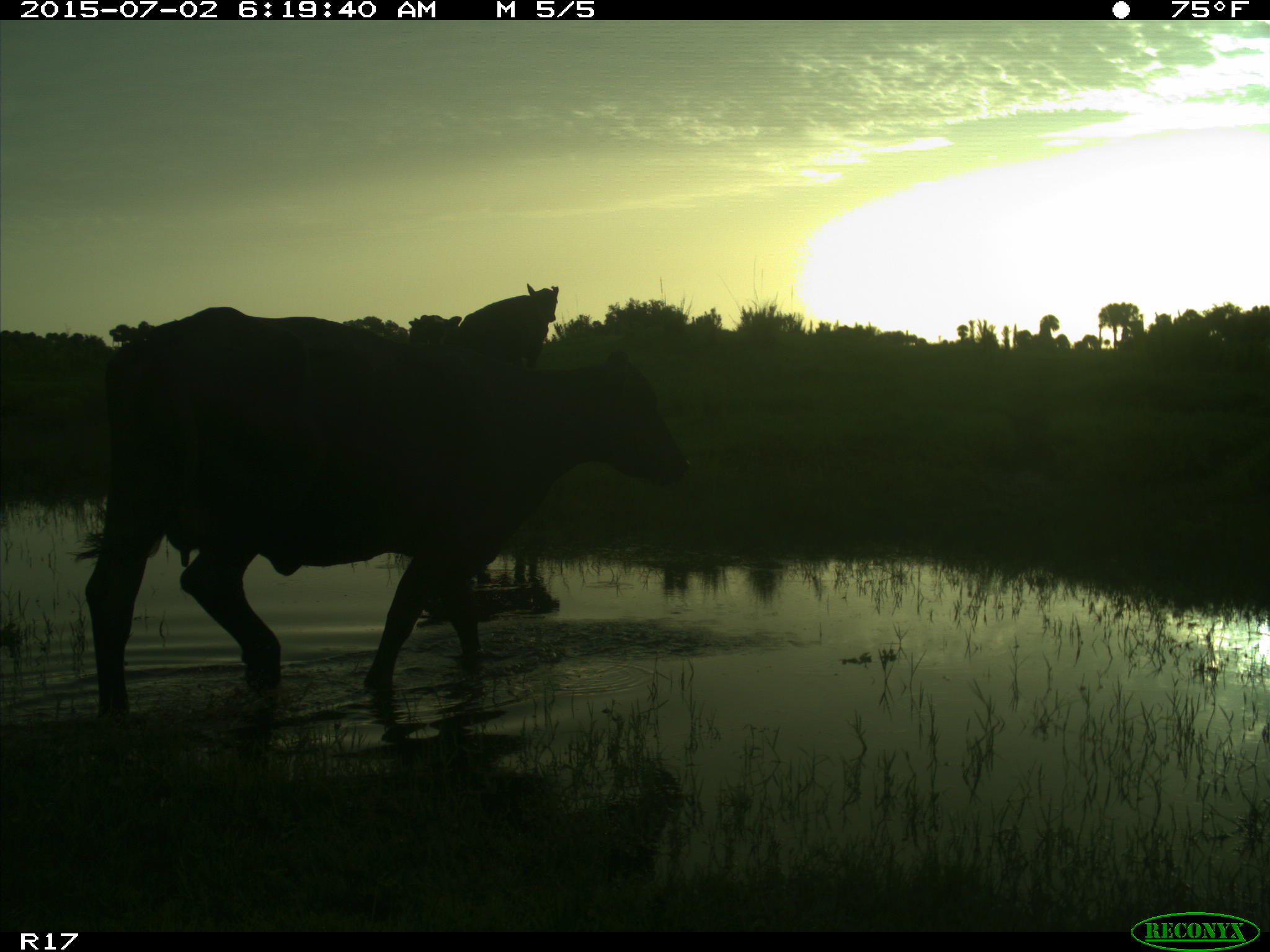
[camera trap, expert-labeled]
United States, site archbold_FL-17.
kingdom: Animalia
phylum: Chordata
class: Mammalia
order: Artiodactyla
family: Bovidae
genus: Bos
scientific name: Bos taurus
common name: domestic cow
Bos taurus (domestic cow).